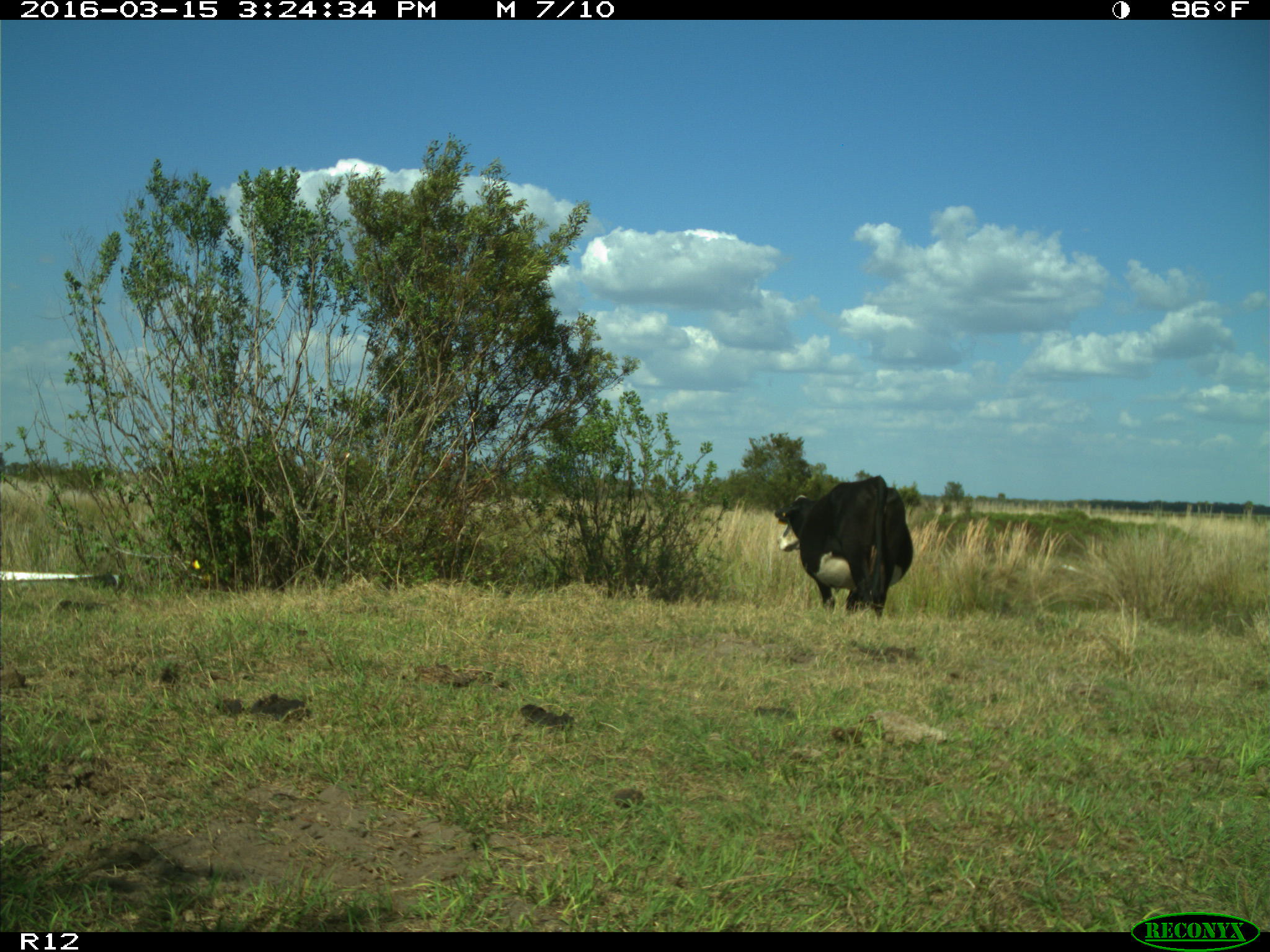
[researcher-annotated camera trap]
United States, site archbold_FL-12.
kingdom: Animalia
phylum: Chordata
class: Mammalia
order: Artiodactyla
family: Bovidae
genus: Bos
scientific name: Bos taurus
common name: domestic cow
Bos taurus (domestic cow).